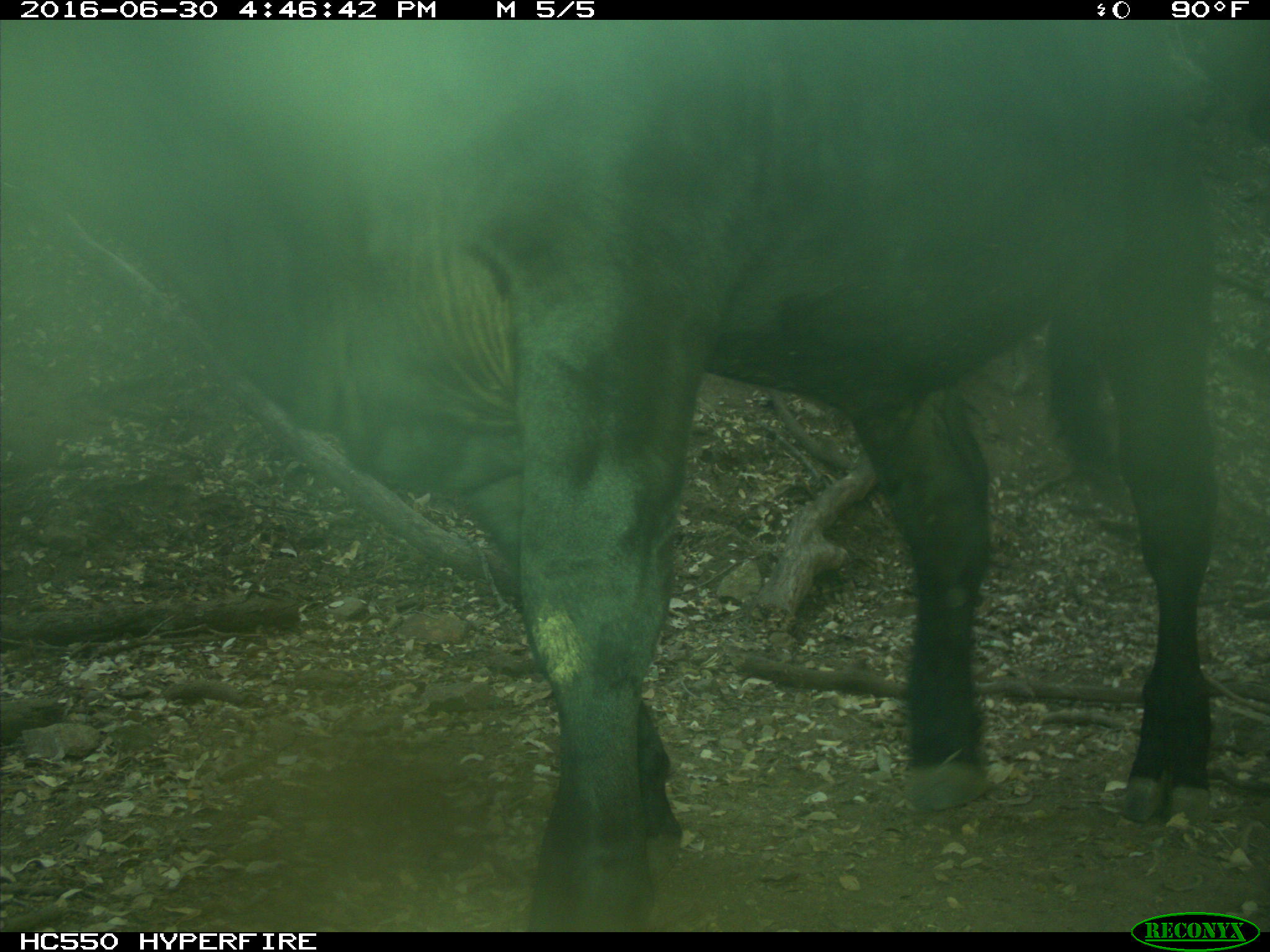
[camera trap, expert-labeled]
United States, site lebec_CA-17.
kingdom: Animalia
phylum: Chordata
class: Mammalia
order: Artiodactyla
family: Bovidae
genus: Bos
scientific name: Bos taurus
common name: domestic cow